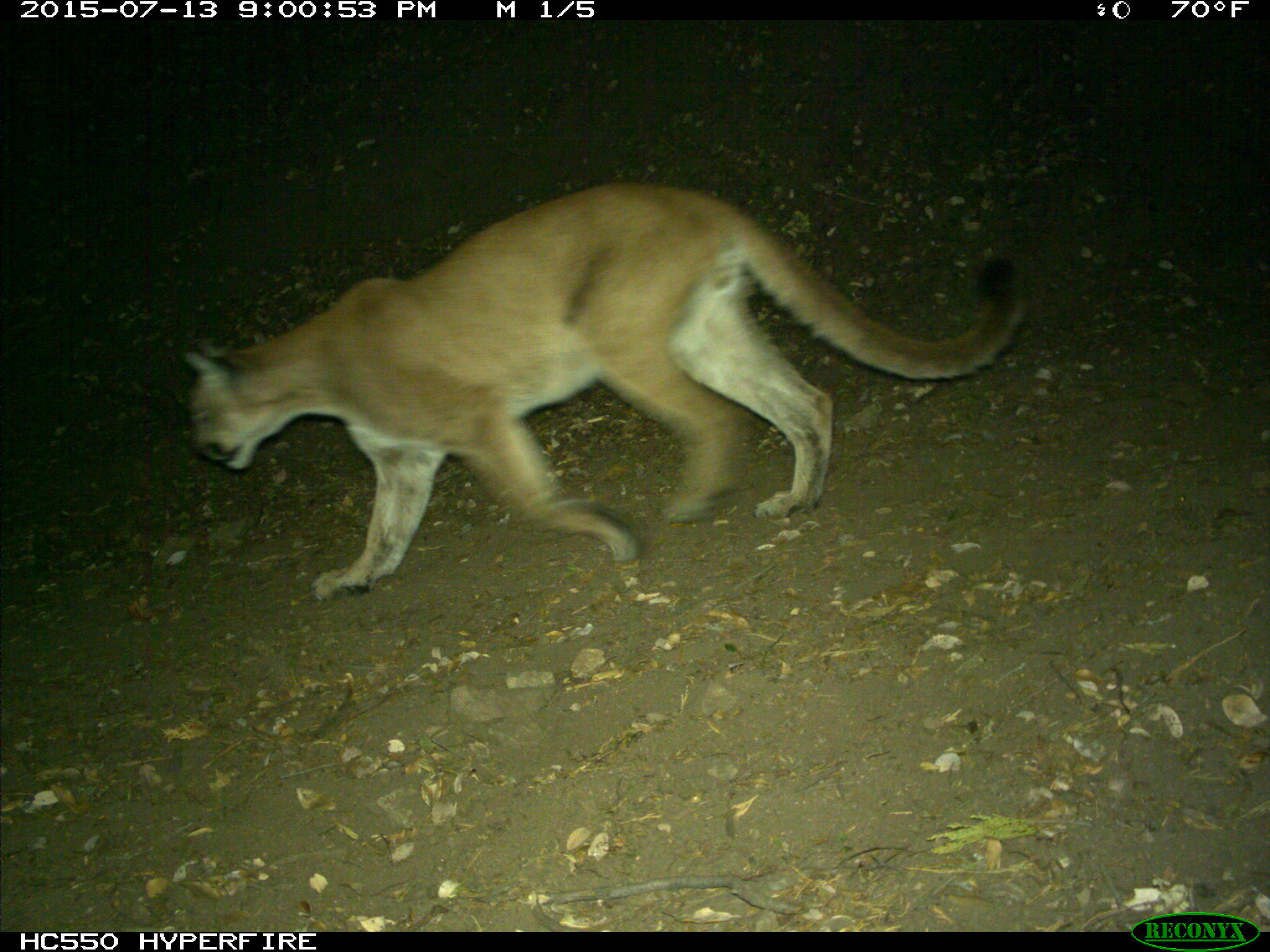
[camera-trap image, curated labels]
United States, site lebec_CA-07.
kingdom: Animalia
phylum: Chordata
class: Mammalia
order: Carnivora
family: Felidae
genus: Puma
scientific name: Puma concolor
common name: mountain lion